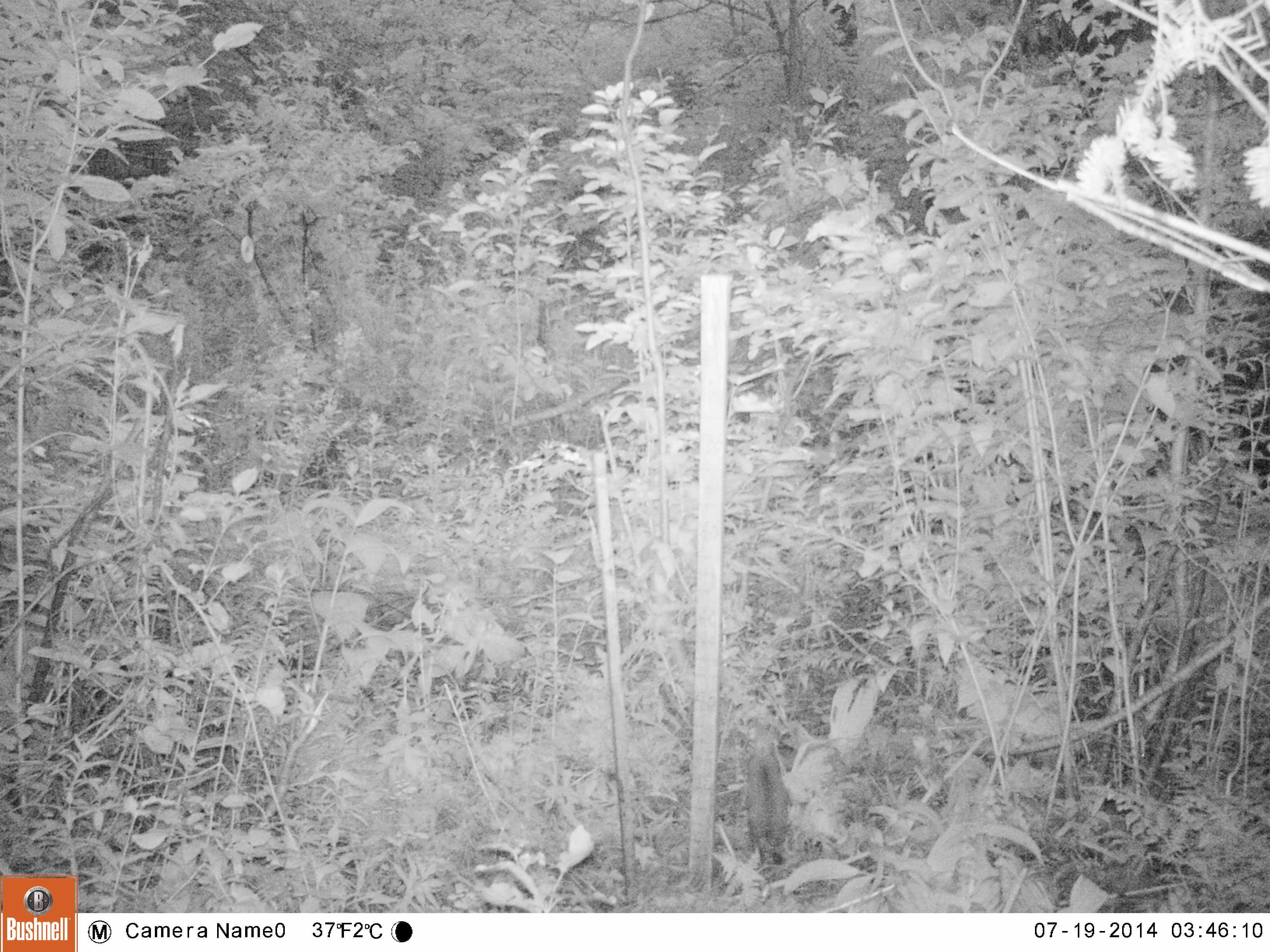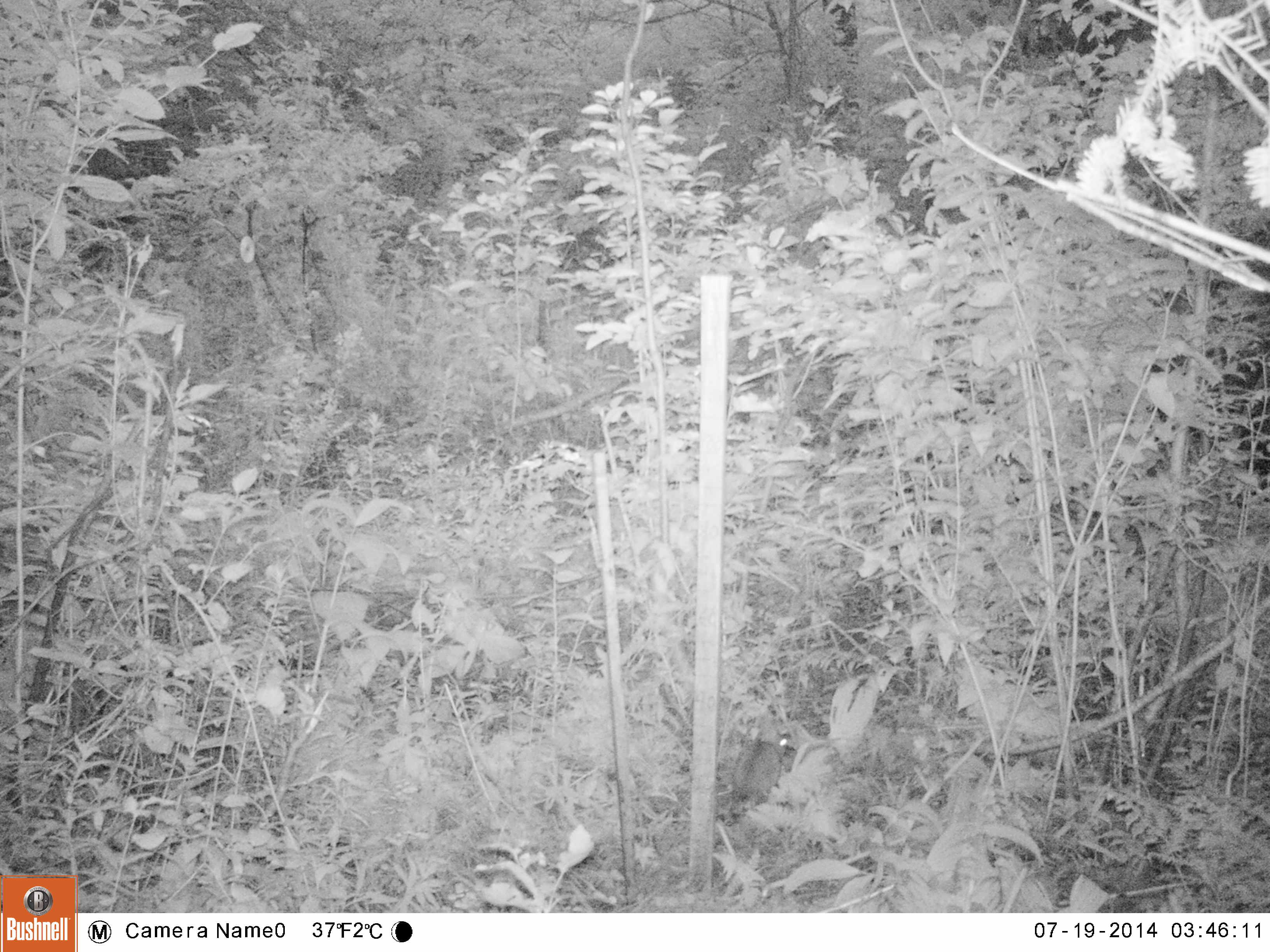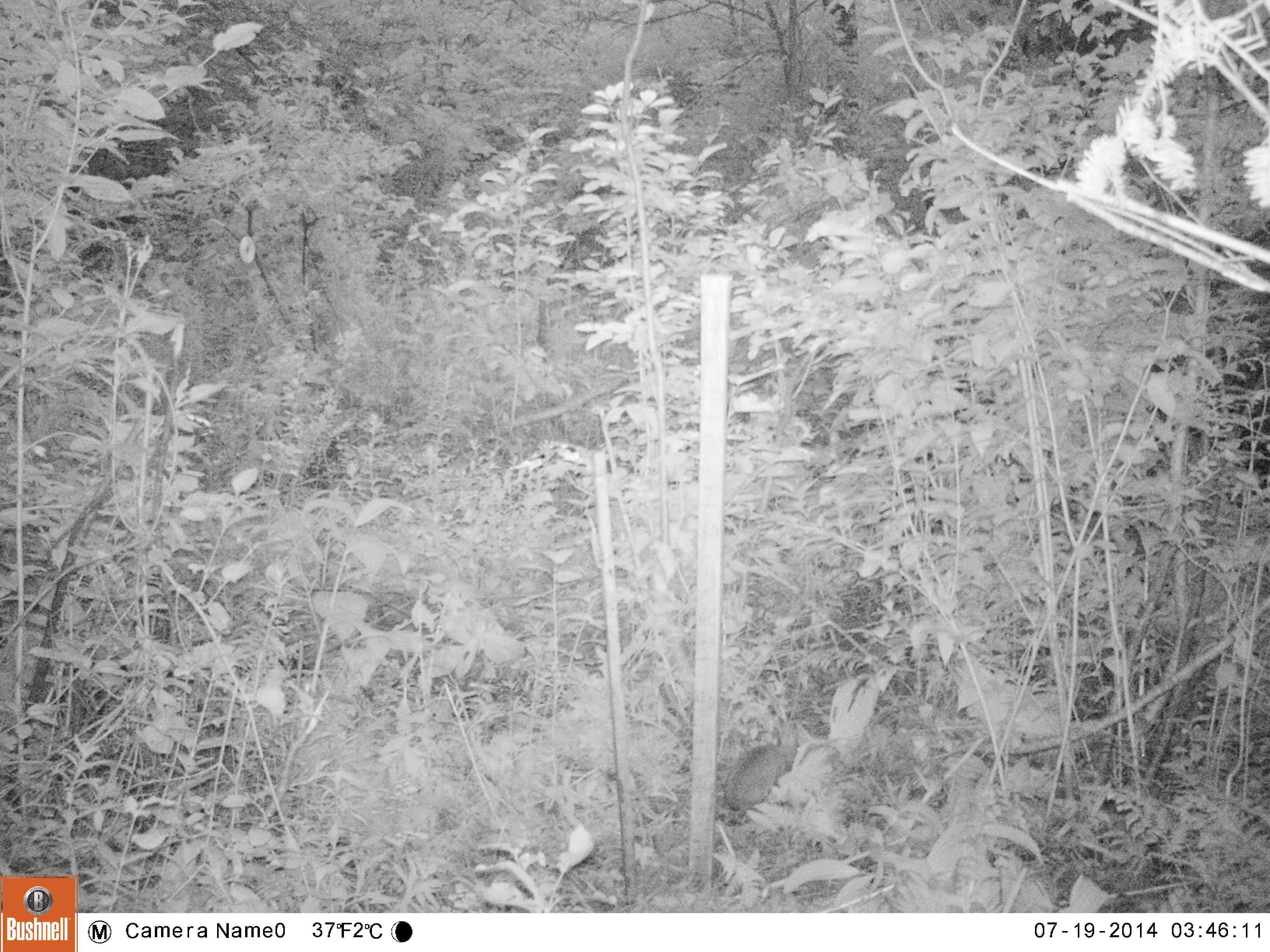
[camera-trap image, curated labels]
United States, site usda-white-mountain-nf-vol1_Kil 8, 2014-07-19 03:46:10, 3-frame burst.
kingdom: Animalia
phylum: Chordata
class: Mammalia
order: Lagomorpha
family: Leporidae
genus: Lepus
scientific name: Lepus americanus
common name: snowshoe hare